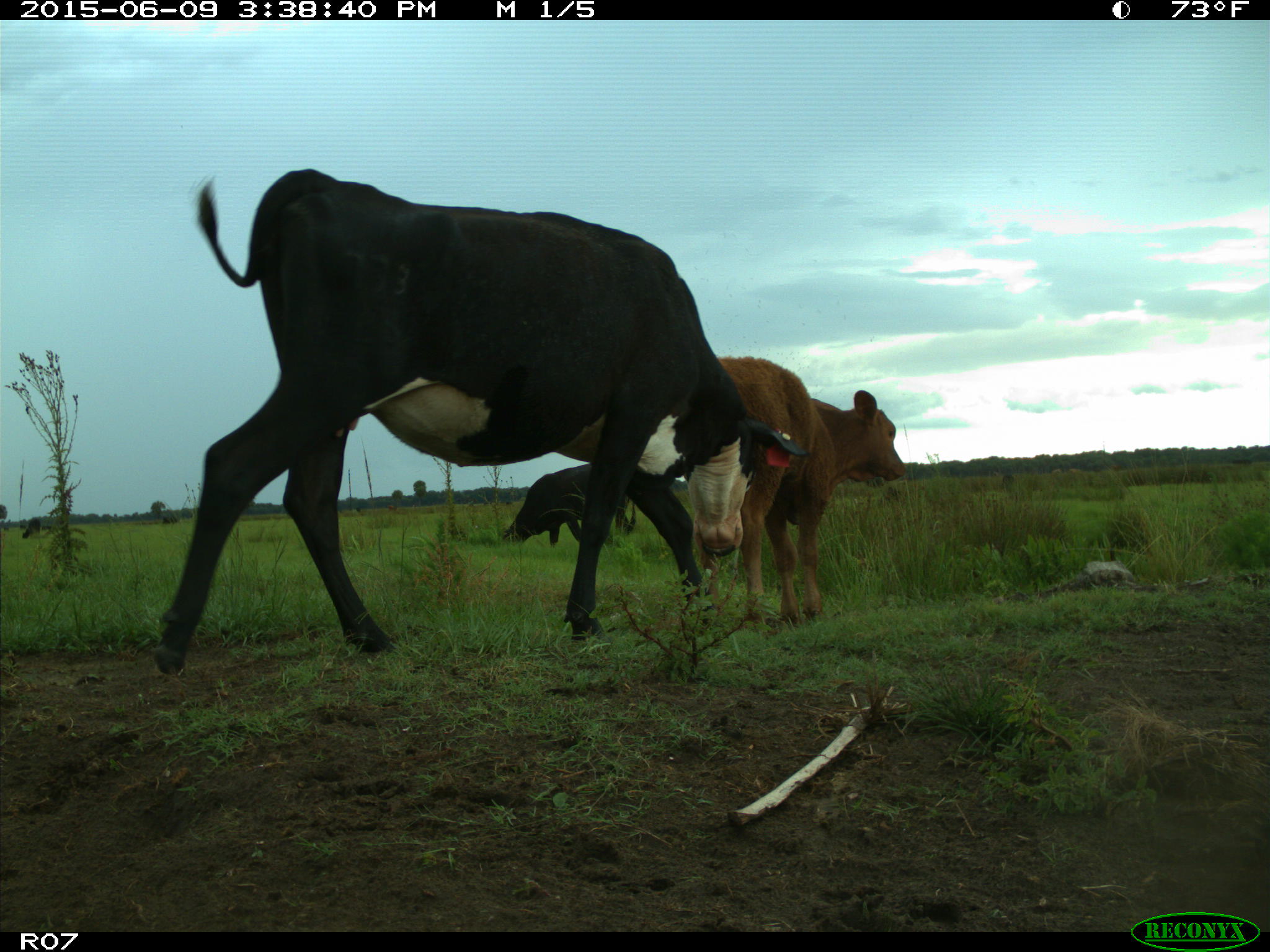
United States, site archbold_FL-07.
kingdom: Animalia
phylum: Chordata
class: Mammalia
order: Artiodactyla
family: Bovidae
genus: Bos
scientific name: Bos taurus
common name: domestic cow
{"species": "Bos taurus (domestic cow)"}